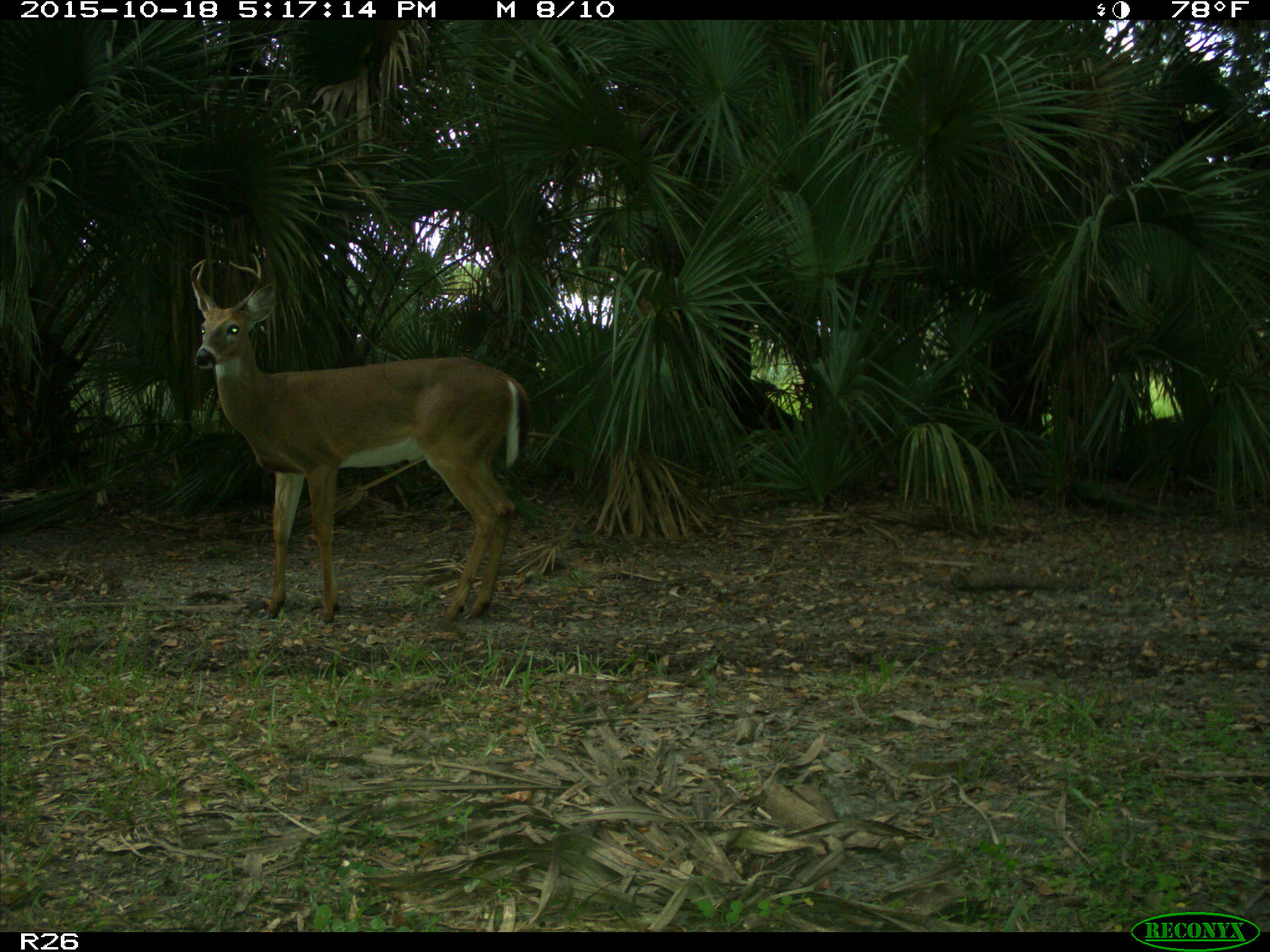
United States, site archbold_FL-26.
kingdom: Animalia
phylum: Chordata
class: Mammalia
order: Artiodactyla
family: Cervidae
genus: Odocoileus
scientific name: Odocoileus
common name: deer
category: unidentified deer